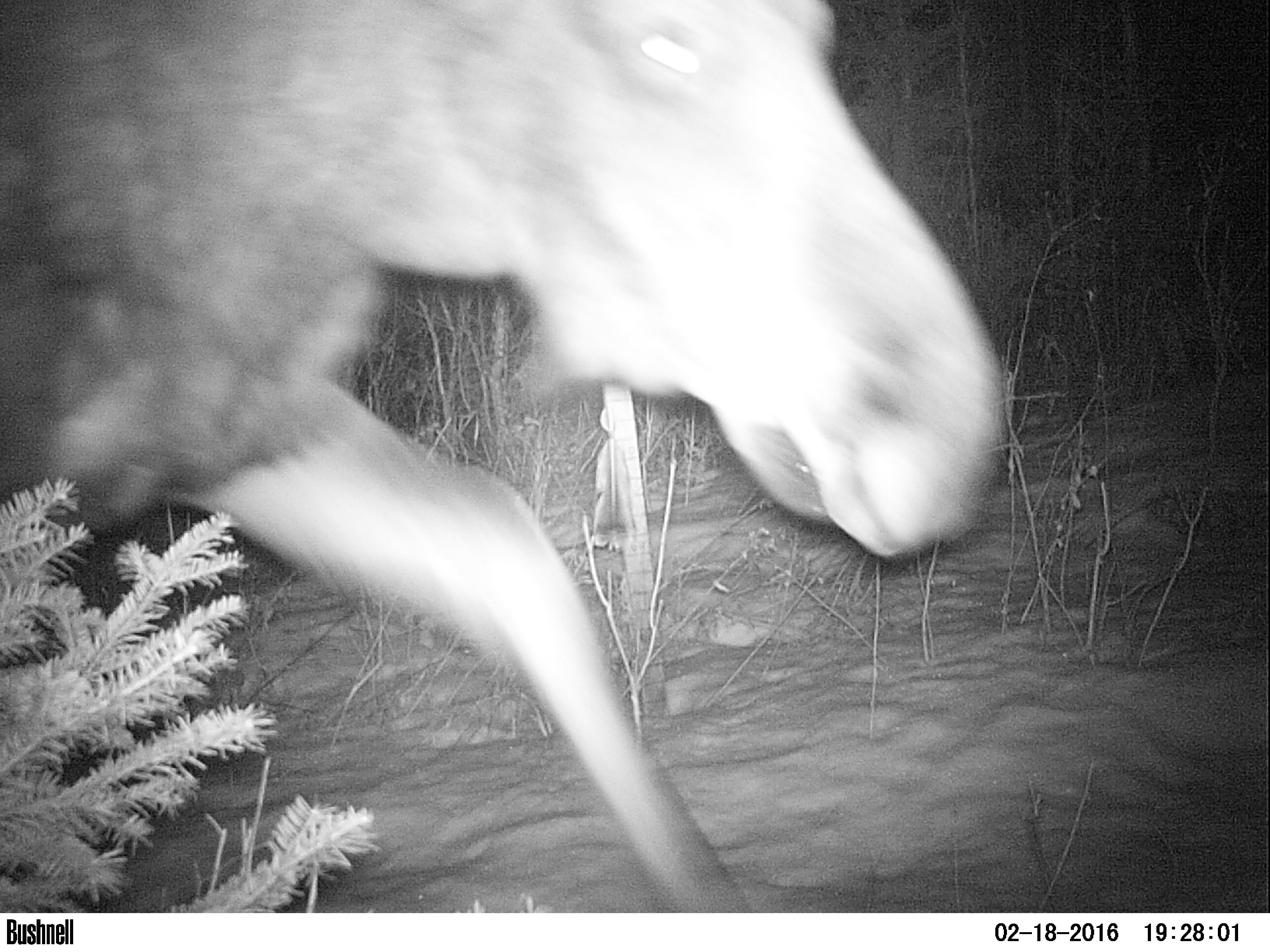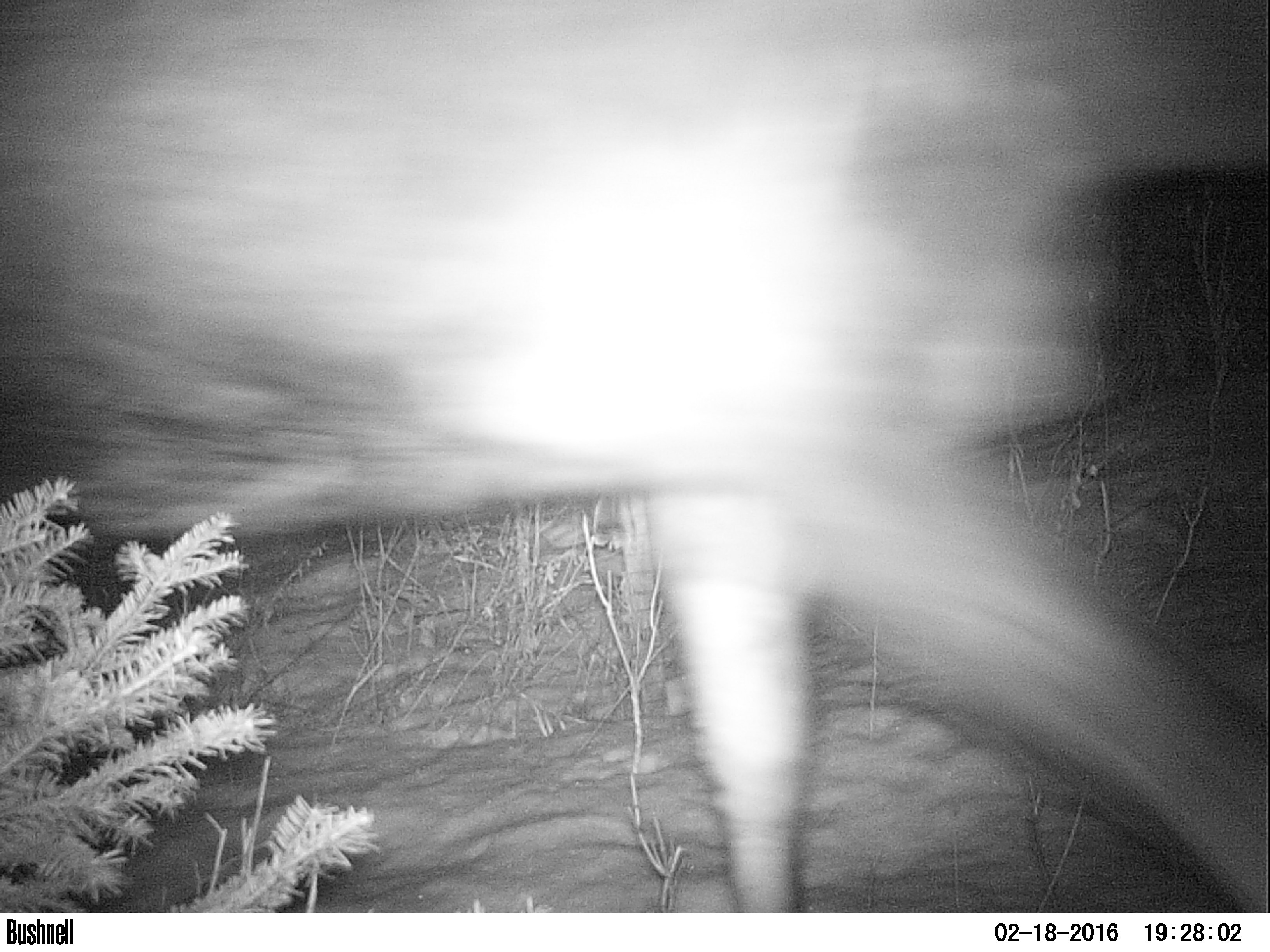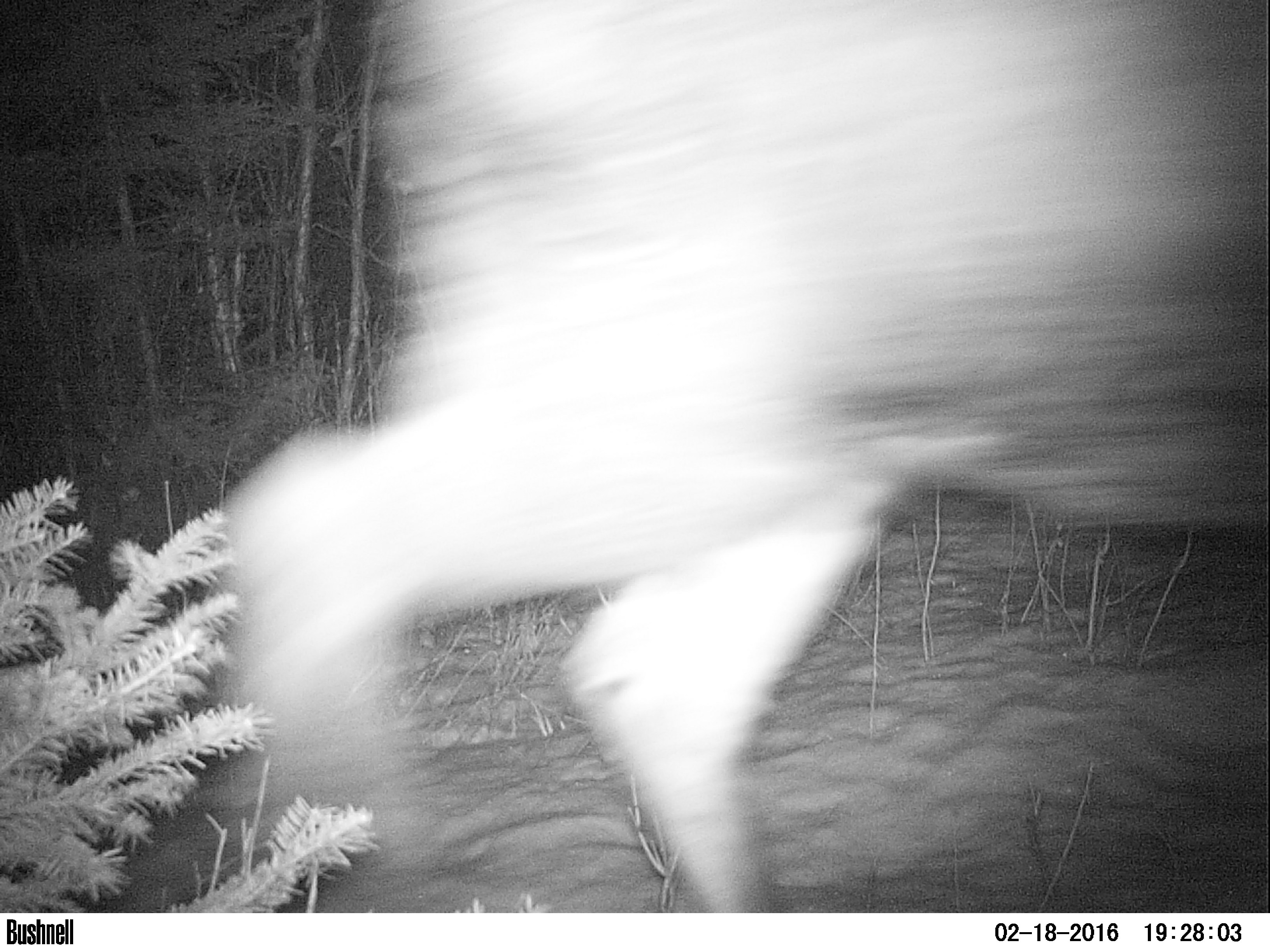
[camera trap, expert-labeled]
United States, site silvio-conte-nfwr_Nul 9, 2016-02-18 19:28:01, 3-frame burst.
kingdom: Animalia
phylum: Chordata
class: Mammalia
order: Artiodactyla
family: Cervidae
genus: Alces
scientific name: Alces alces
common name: moose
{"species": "moose (Alces alces)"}